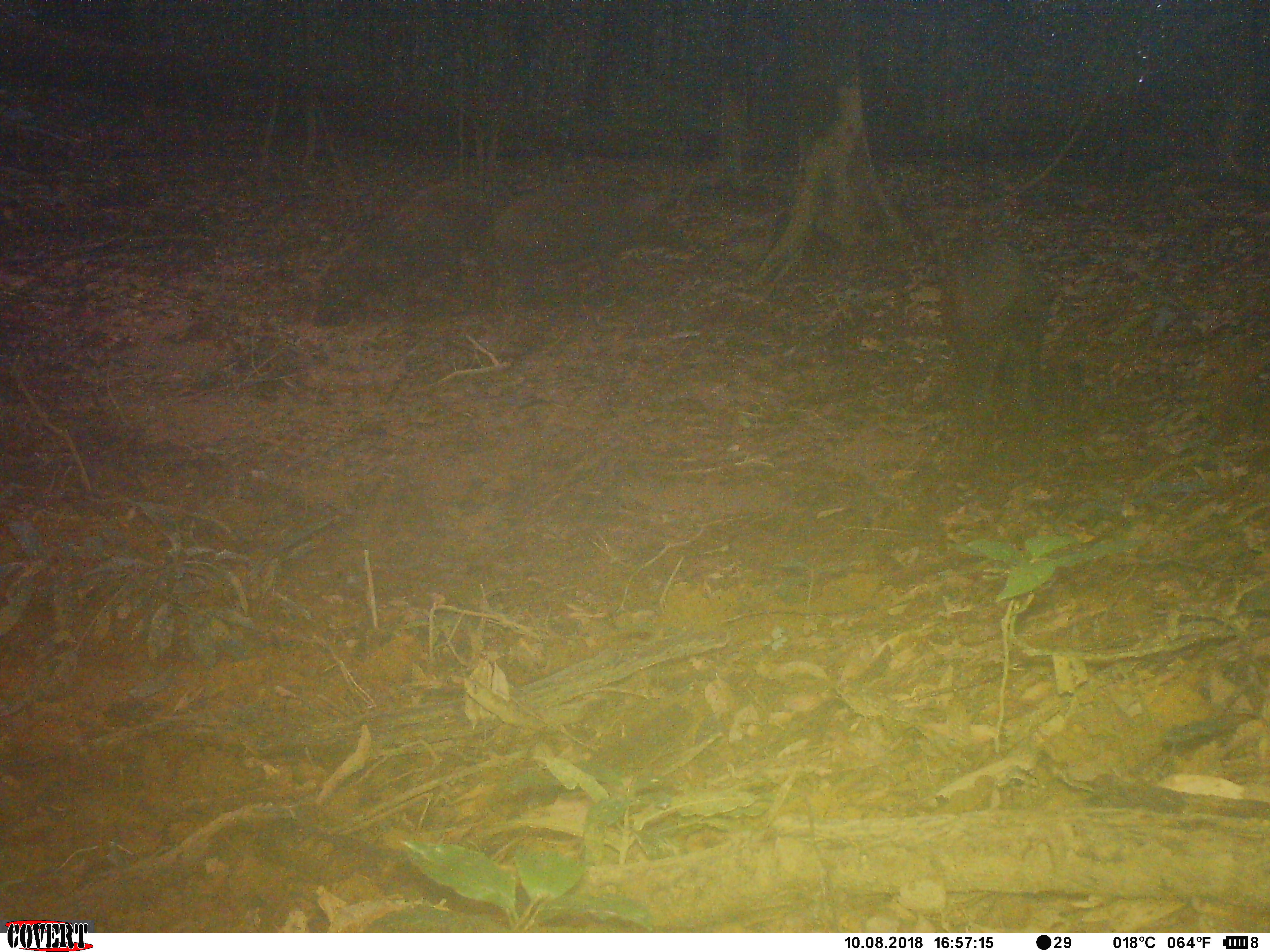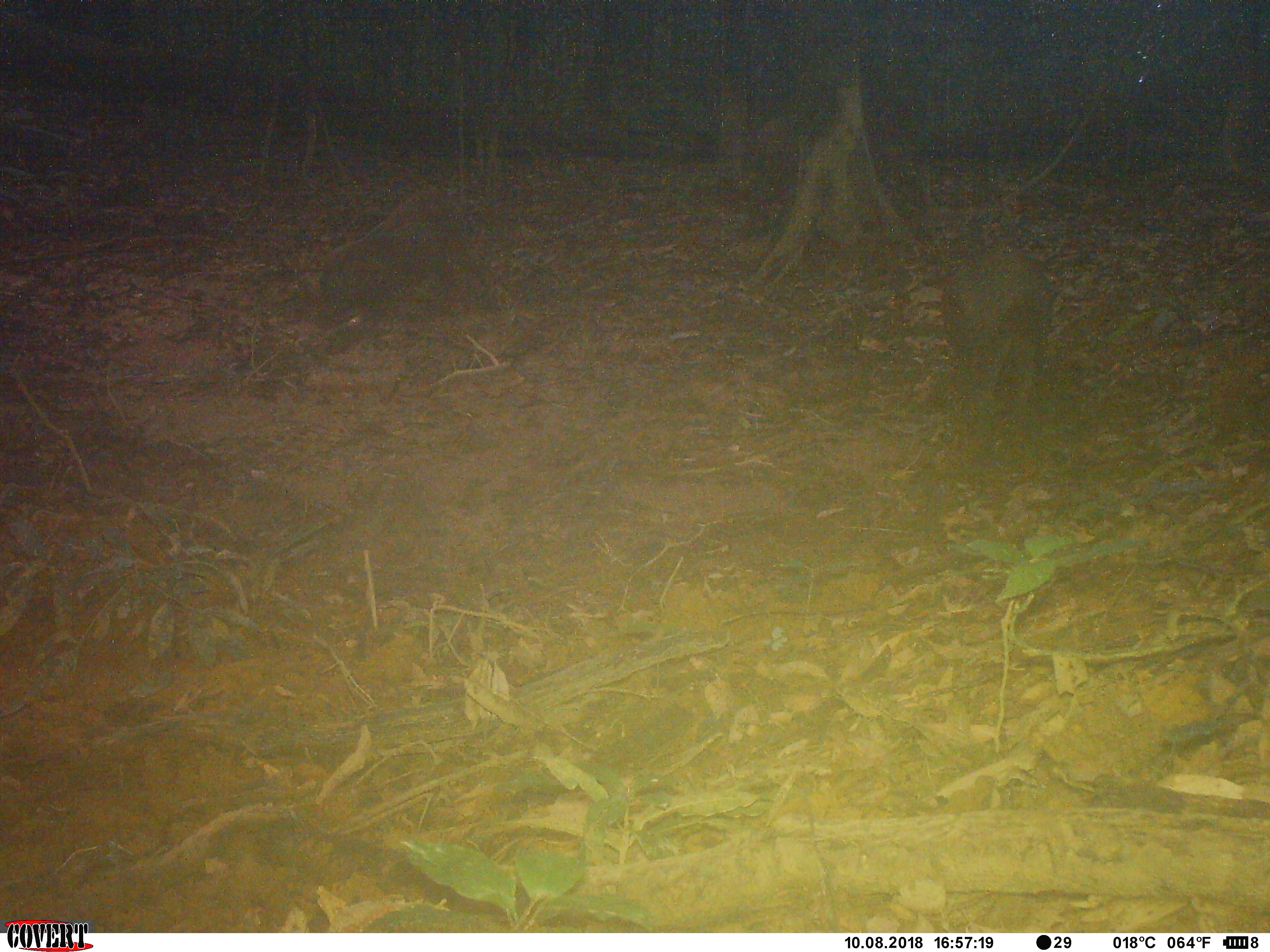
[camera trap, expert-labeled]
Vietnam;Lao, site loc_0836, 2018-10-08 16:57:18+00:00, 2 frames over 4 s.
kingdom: Animalia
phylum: Chordata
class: Mammalia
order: Artiodactyla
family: Suidae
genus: Sus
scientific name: Sus scrofa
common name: eurasian wild pig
Eurasian wild pig (Sus scrofa). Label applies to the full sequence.